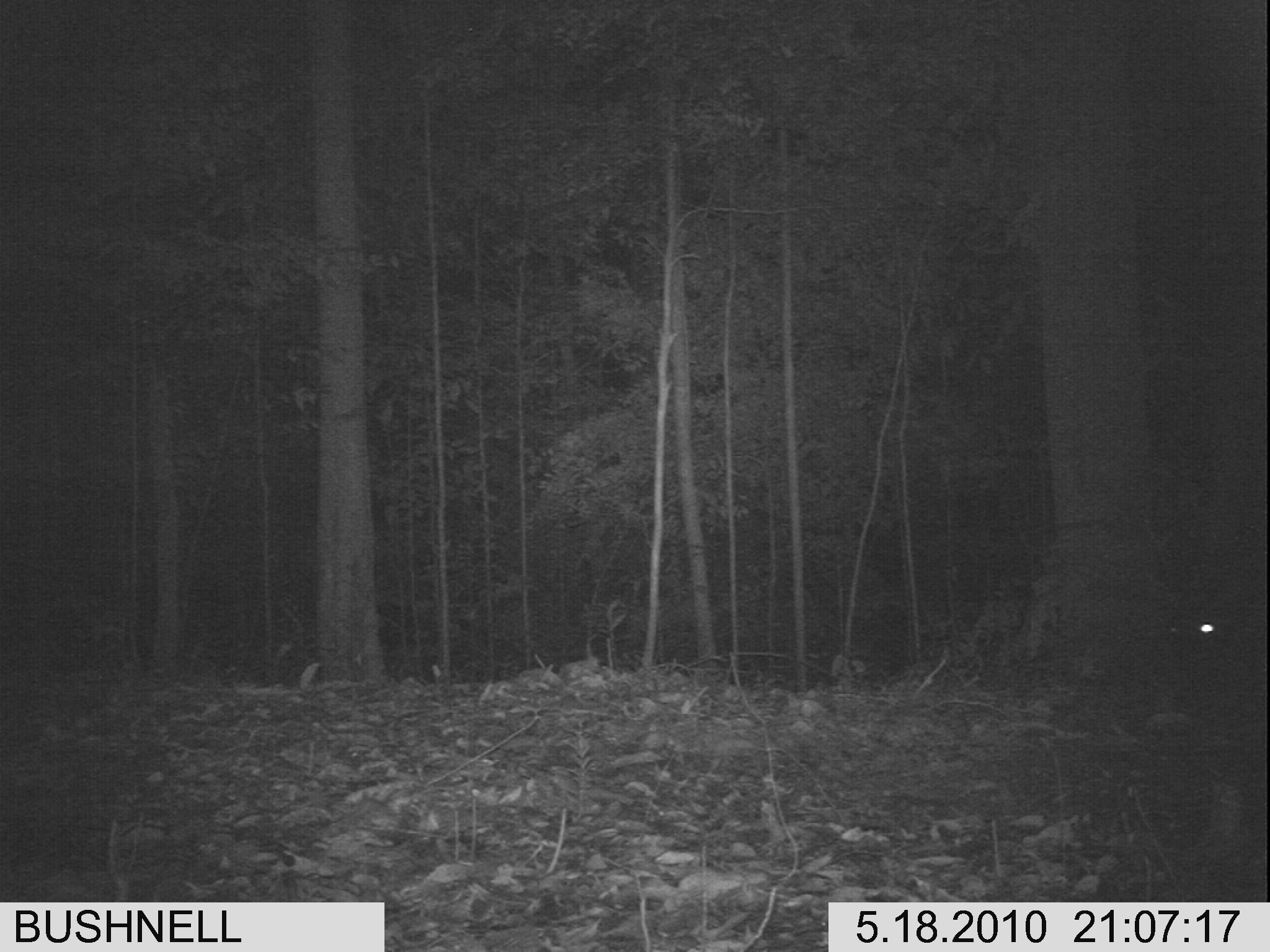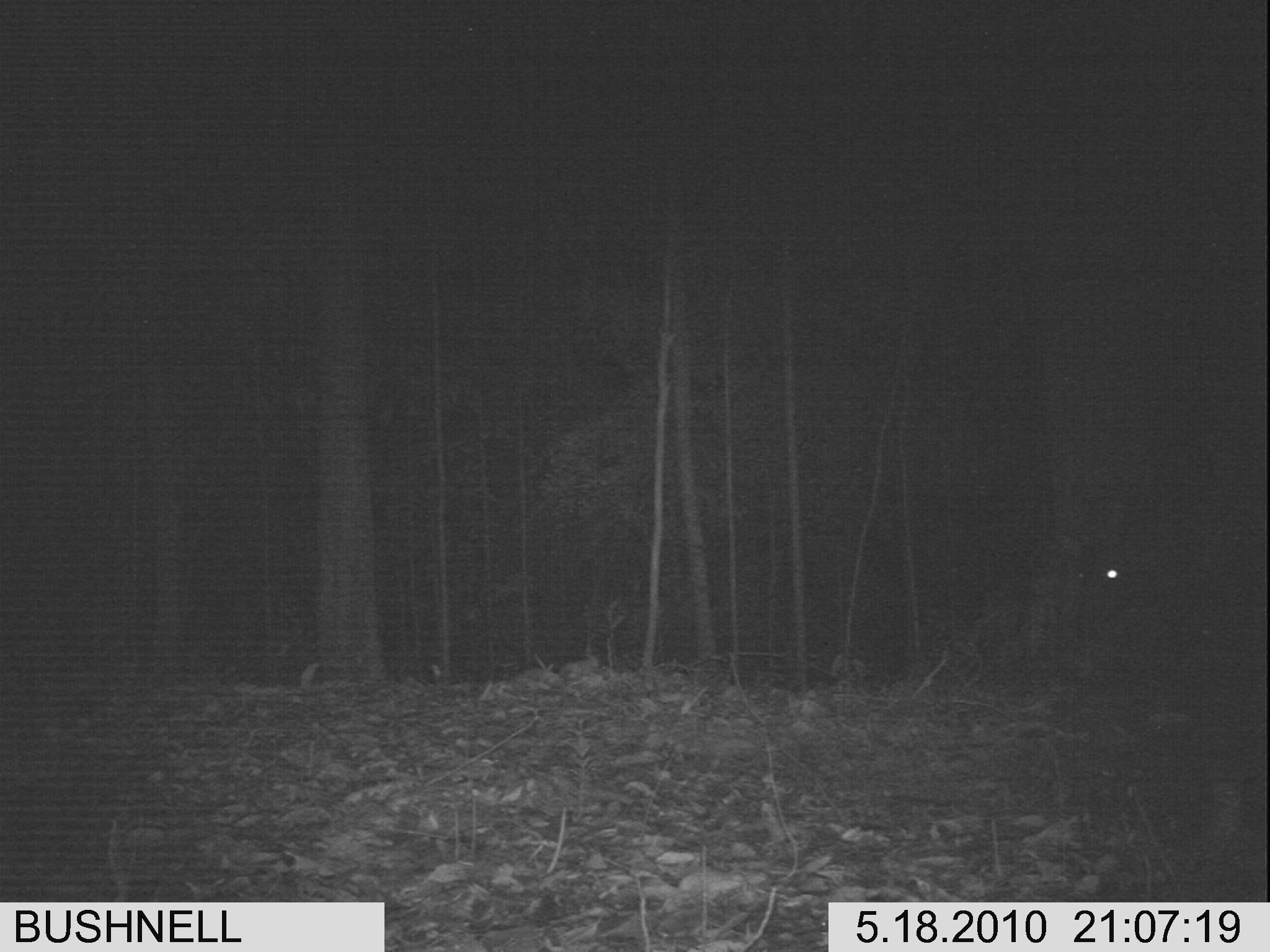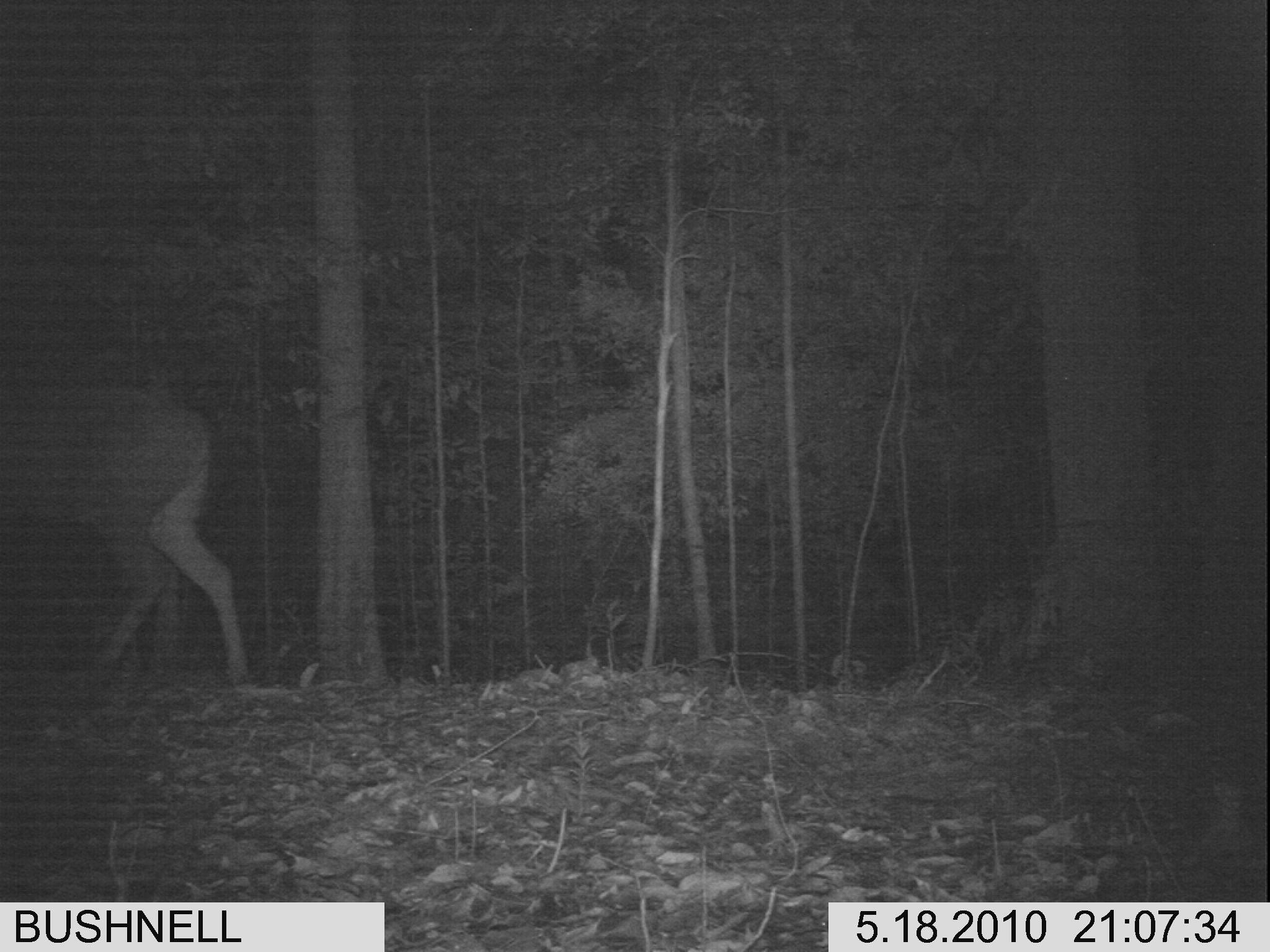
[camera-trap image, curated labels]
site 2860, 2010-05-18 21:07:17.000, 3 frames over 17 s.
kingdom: Animalia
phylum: Chordata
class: Mammalia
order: Artiodactyla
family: Cervidae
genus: Rusa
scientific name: Rusa unicolor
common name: sambar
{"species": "Rusa unicolor (sambar)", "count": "1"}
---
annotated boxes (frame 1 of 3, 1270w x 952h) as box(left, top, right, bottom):
unidentifiable: box(1137, 583, 1270, 833)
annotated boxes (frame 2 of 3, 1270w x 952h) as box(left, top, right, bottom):
unidentifiable: box(1053, 508, 1270, 687)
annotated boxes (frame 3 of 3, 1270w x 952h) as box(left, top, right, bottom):
rusa unicolor: box(2, 377, 250, 684)